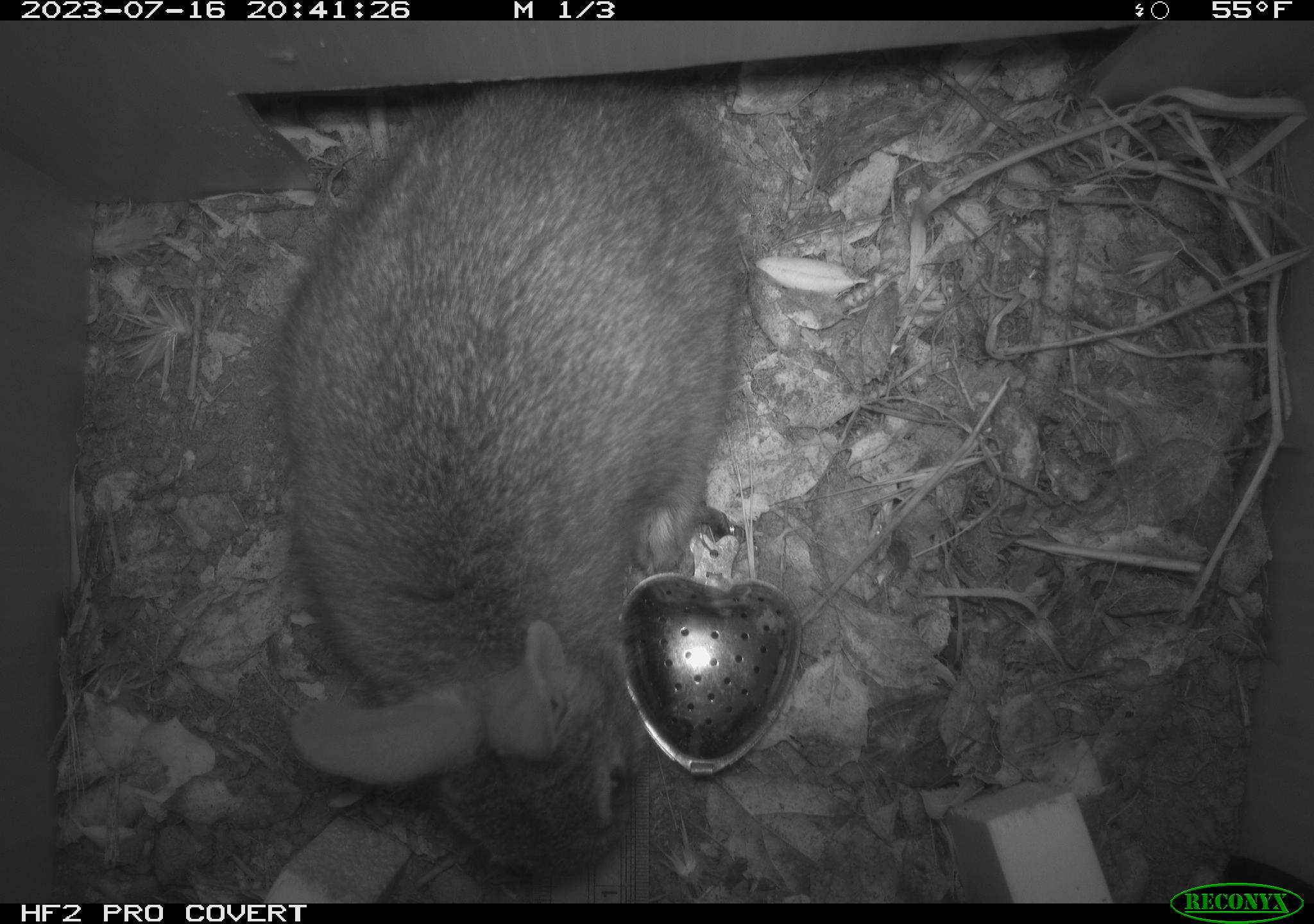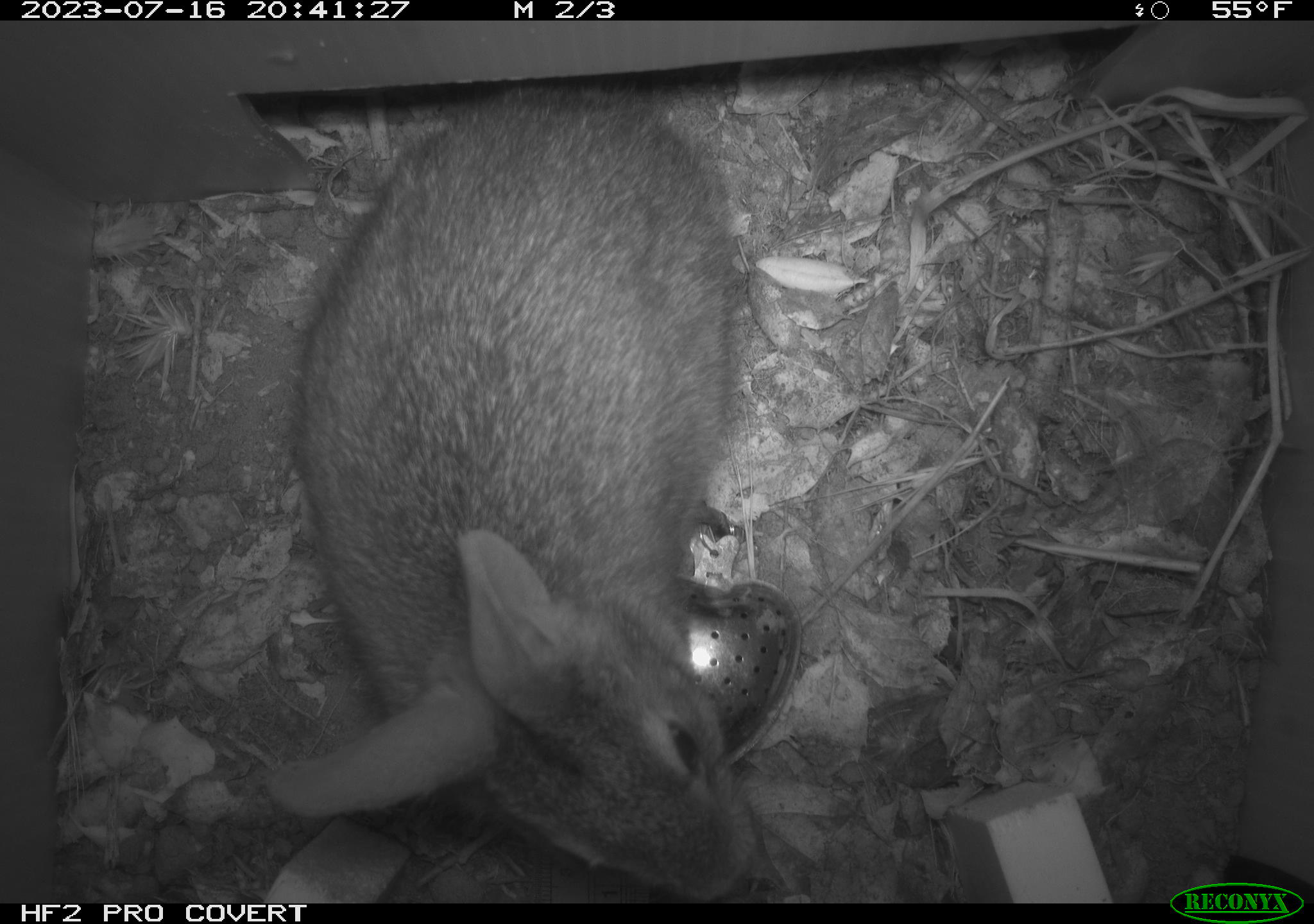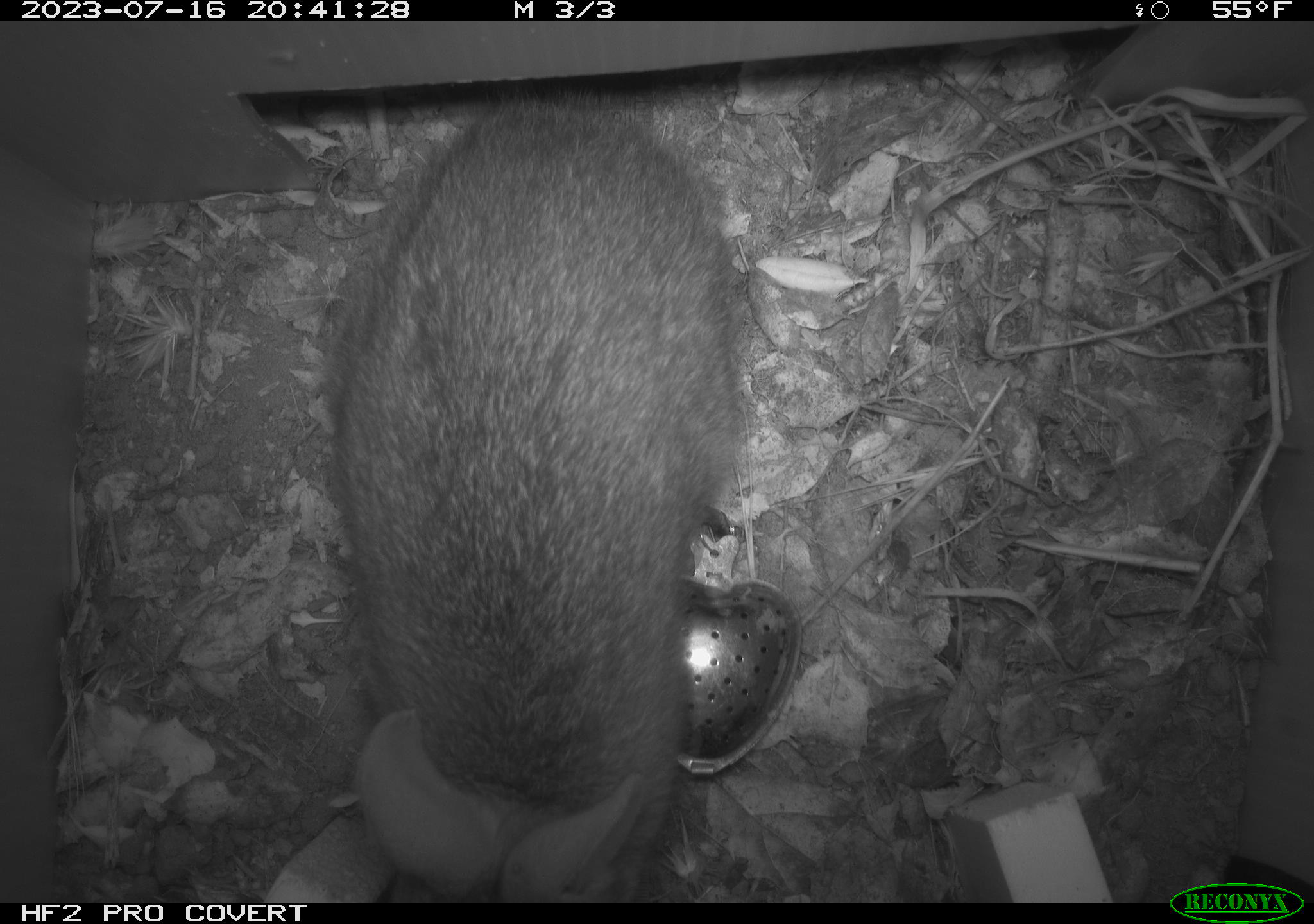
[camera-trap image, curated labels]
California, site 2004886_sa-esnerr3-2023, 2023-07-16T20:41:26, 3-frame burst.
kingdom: Animalia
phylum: Chordata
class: Mammalia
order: Lagomorpha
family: Leporidae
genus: Sylvilagus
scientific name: Sylvilagus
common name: cottontail rabbits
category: sylvilagus species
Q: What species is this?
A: Sylvilagus species (cottontail rabbits) (Sylvilagus).